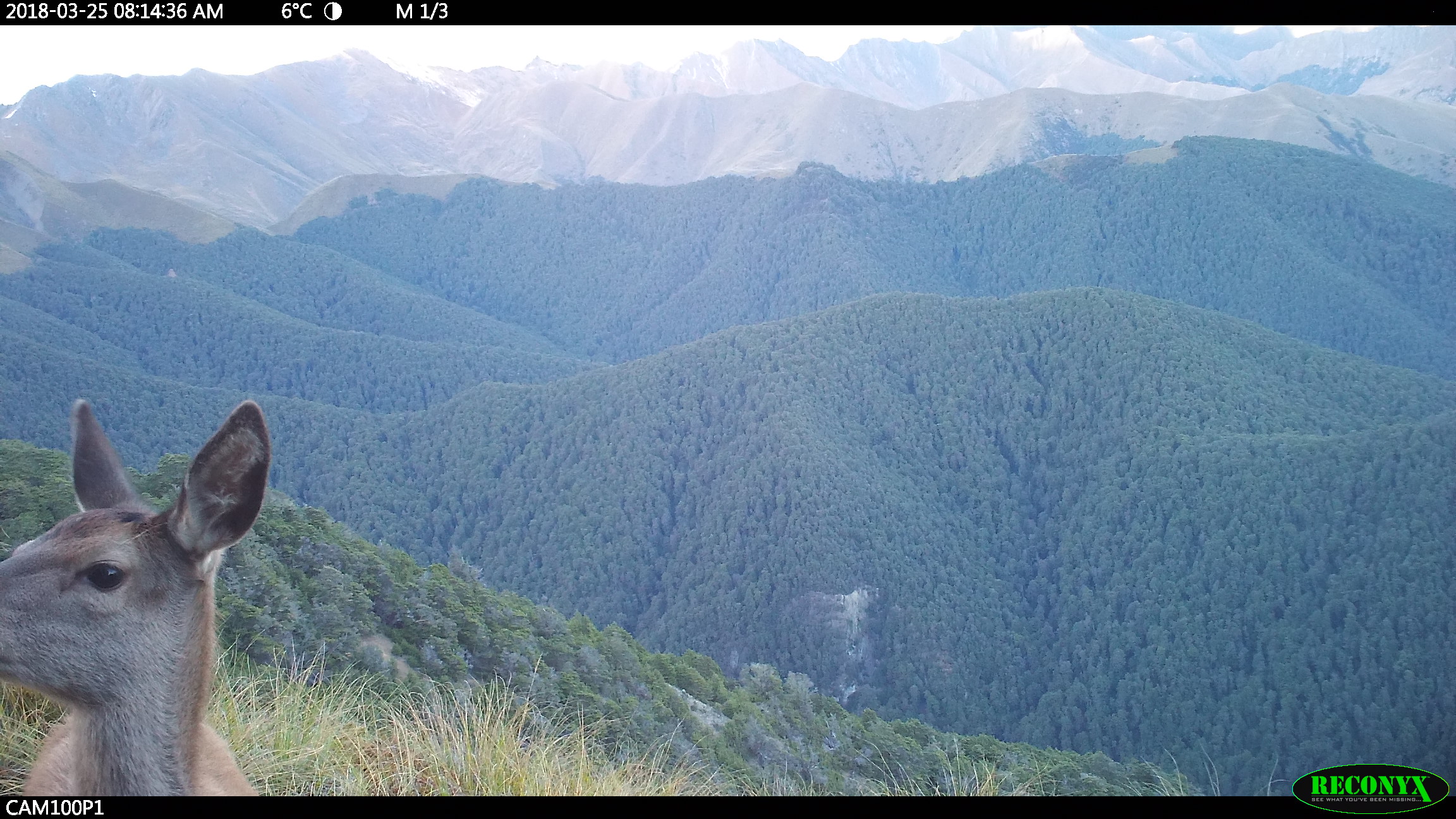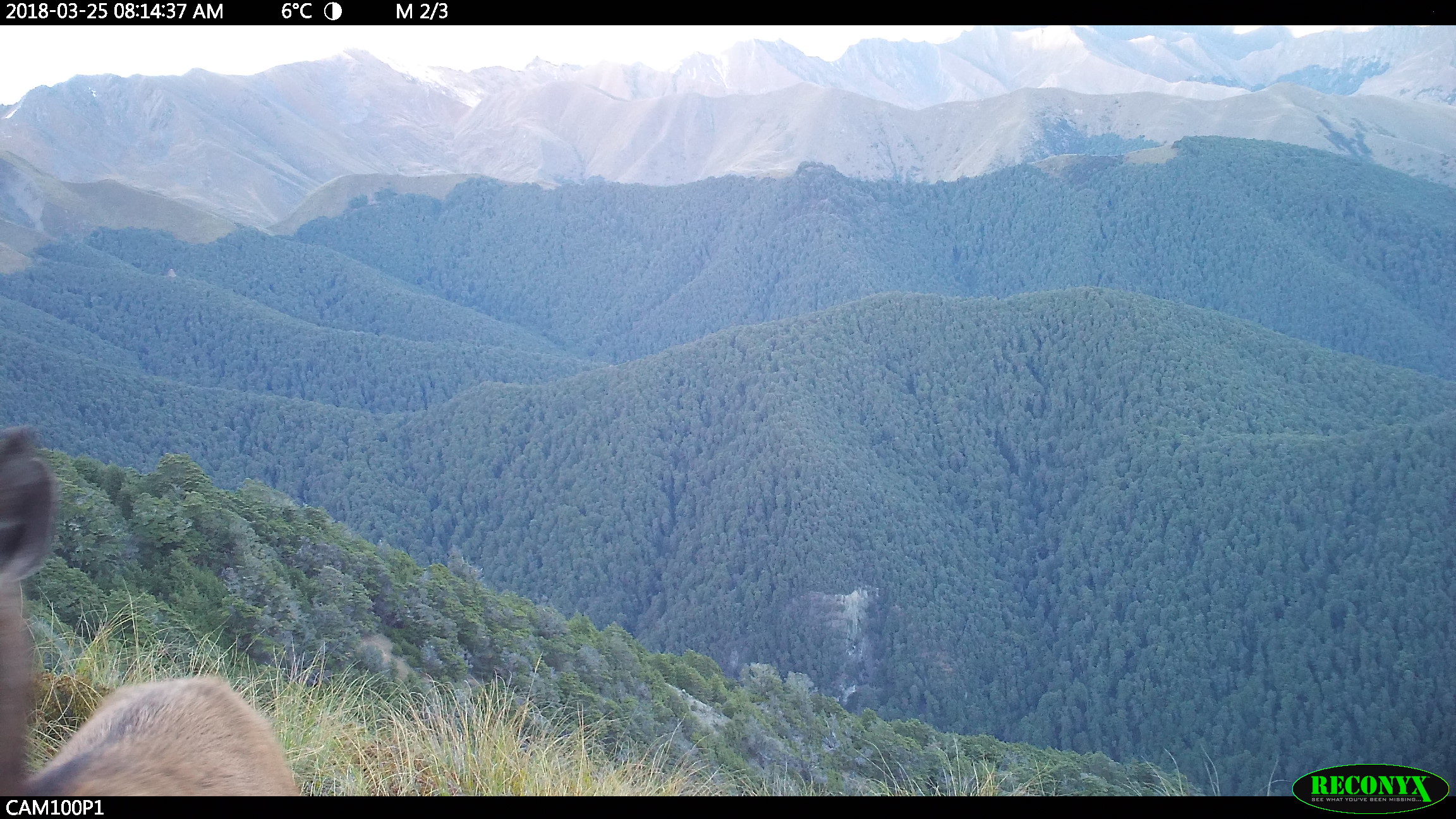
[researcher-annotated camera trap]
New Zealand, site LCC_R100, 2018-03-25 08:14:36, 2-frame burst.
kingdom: Animalia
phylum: Chordata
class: Mammalia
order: Artiodactyla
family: Cervidae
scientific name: Cervidae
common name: deer